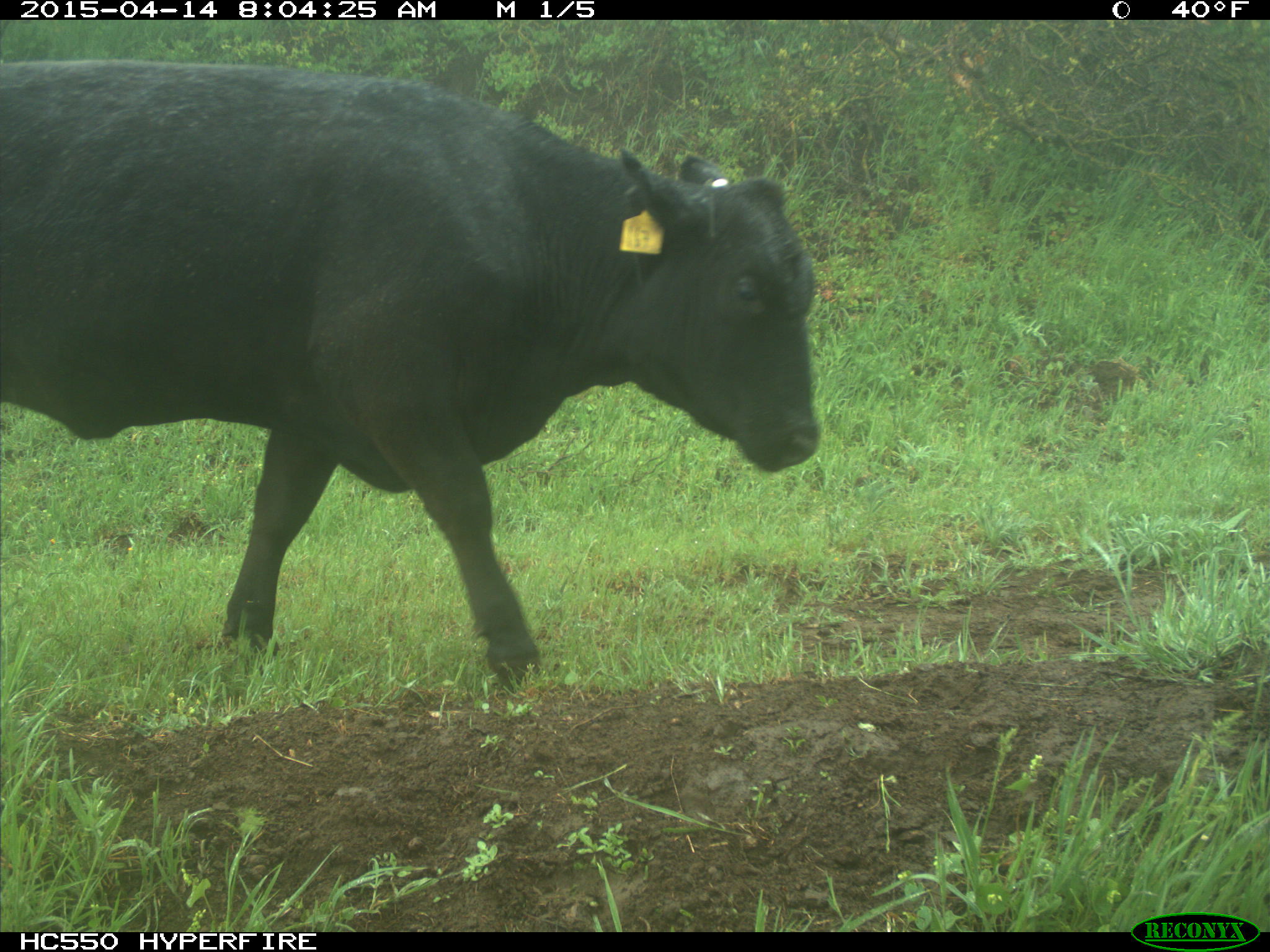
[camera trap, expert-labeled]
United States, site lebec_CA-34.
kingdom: Animalia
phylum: Chordata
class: Mammalia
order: Artiodactyla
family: Bovidae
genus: Bos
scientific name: Bos taurus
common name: domestic cow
Bos taurus (domestic cow).